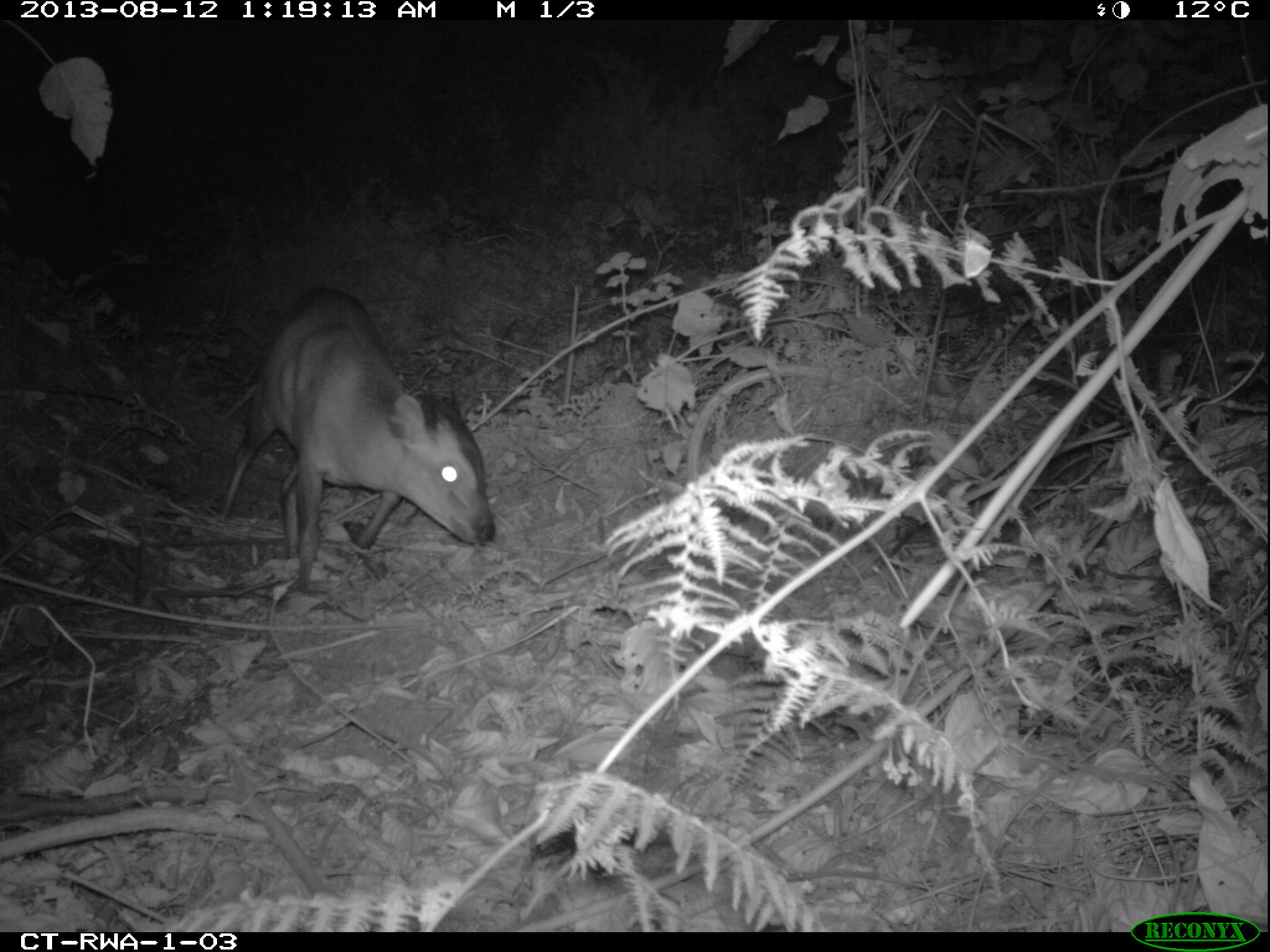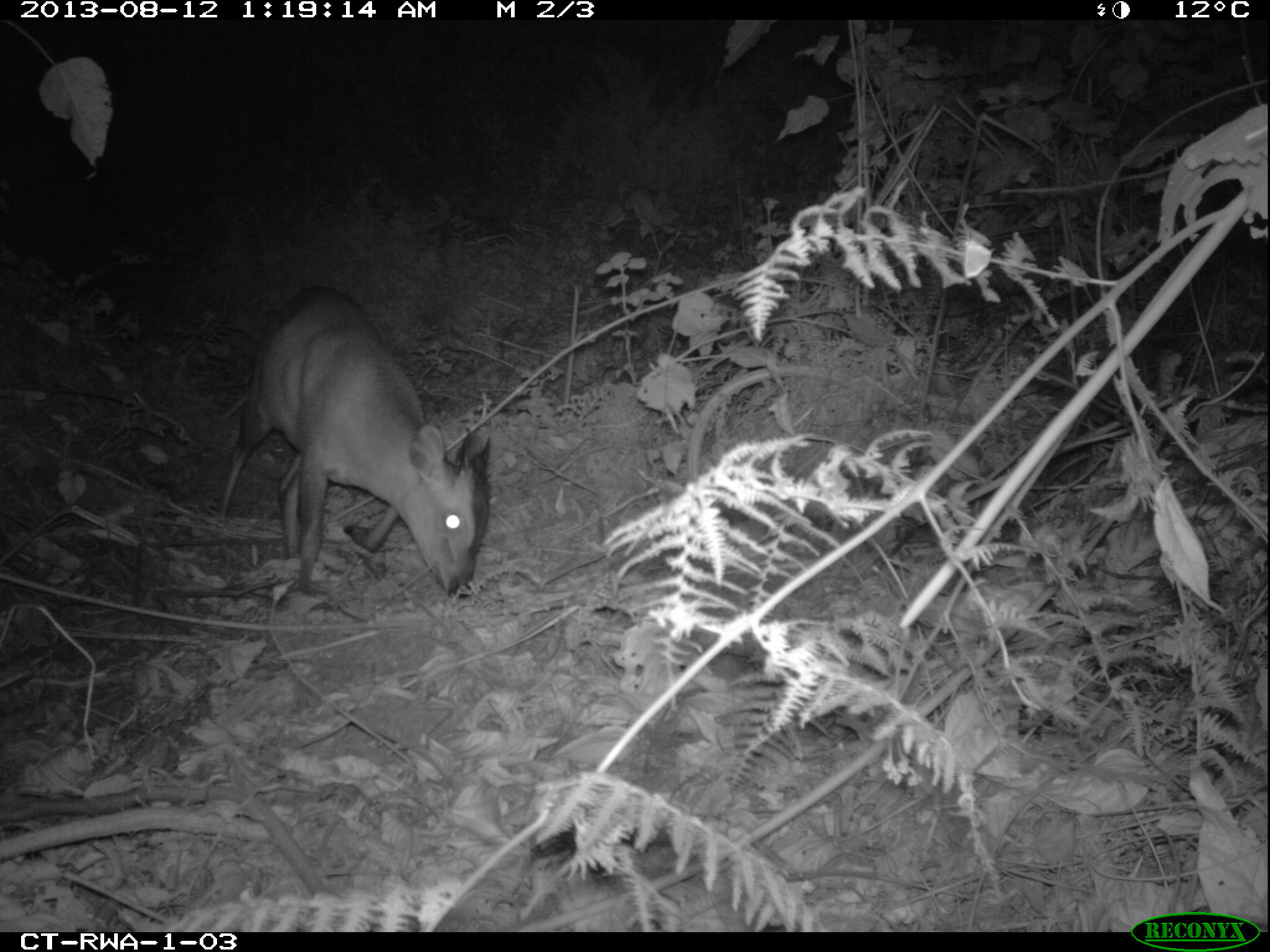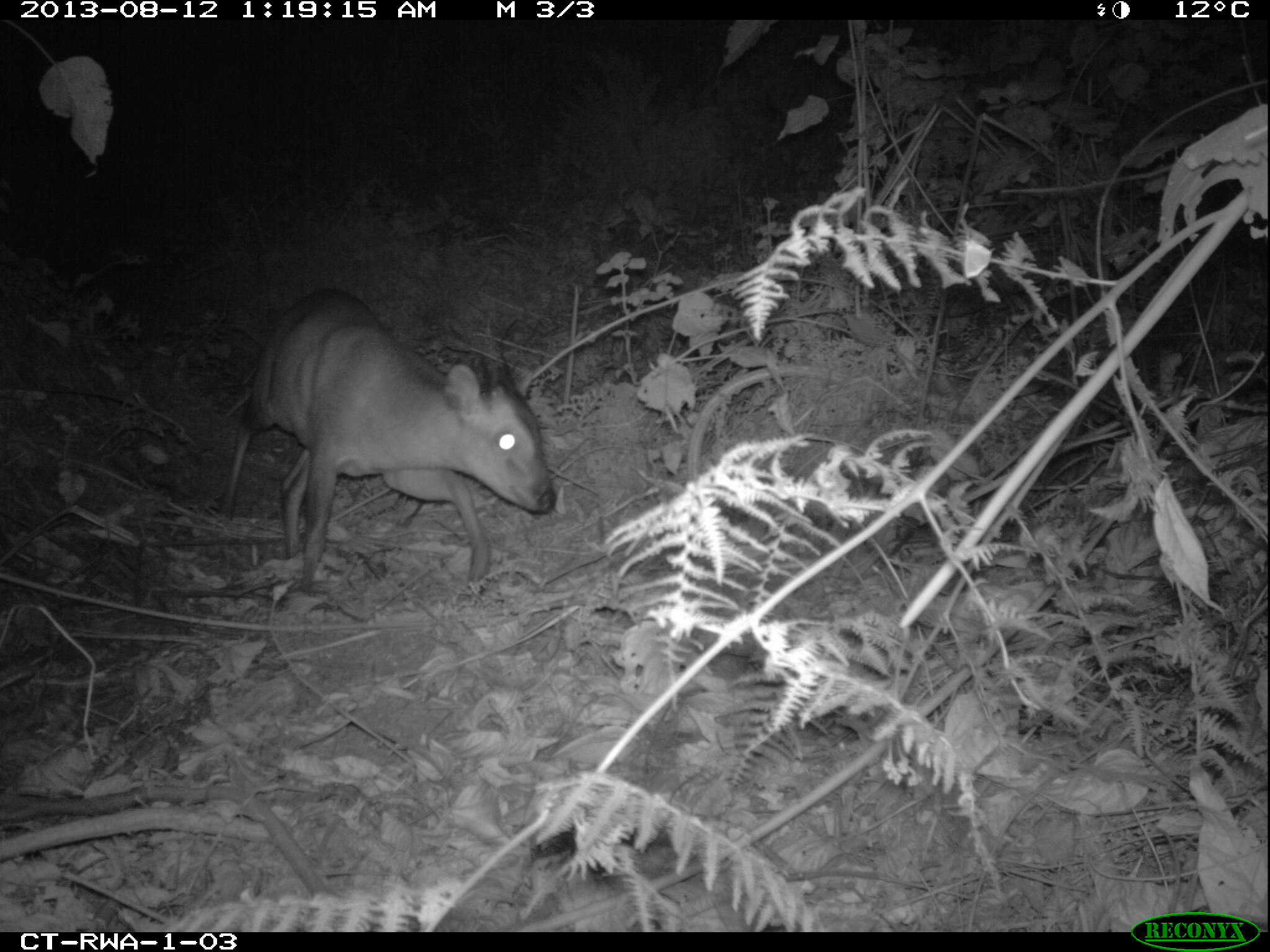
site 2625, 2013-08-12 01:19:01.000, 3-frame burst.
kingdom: Animalia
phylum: Chordata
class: Mammalia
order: Artiodactyla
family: Bovidae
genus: Cephalophus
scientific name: Cephalophus nigrifrons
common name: black-fronted duiker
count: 1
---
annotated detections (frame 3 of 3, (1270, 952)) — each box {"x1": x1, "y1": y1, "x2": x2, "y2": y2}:
cephalophus nigrifrons: {"x1": 211, "y1": 281, "x2": 556, "y2": 587}